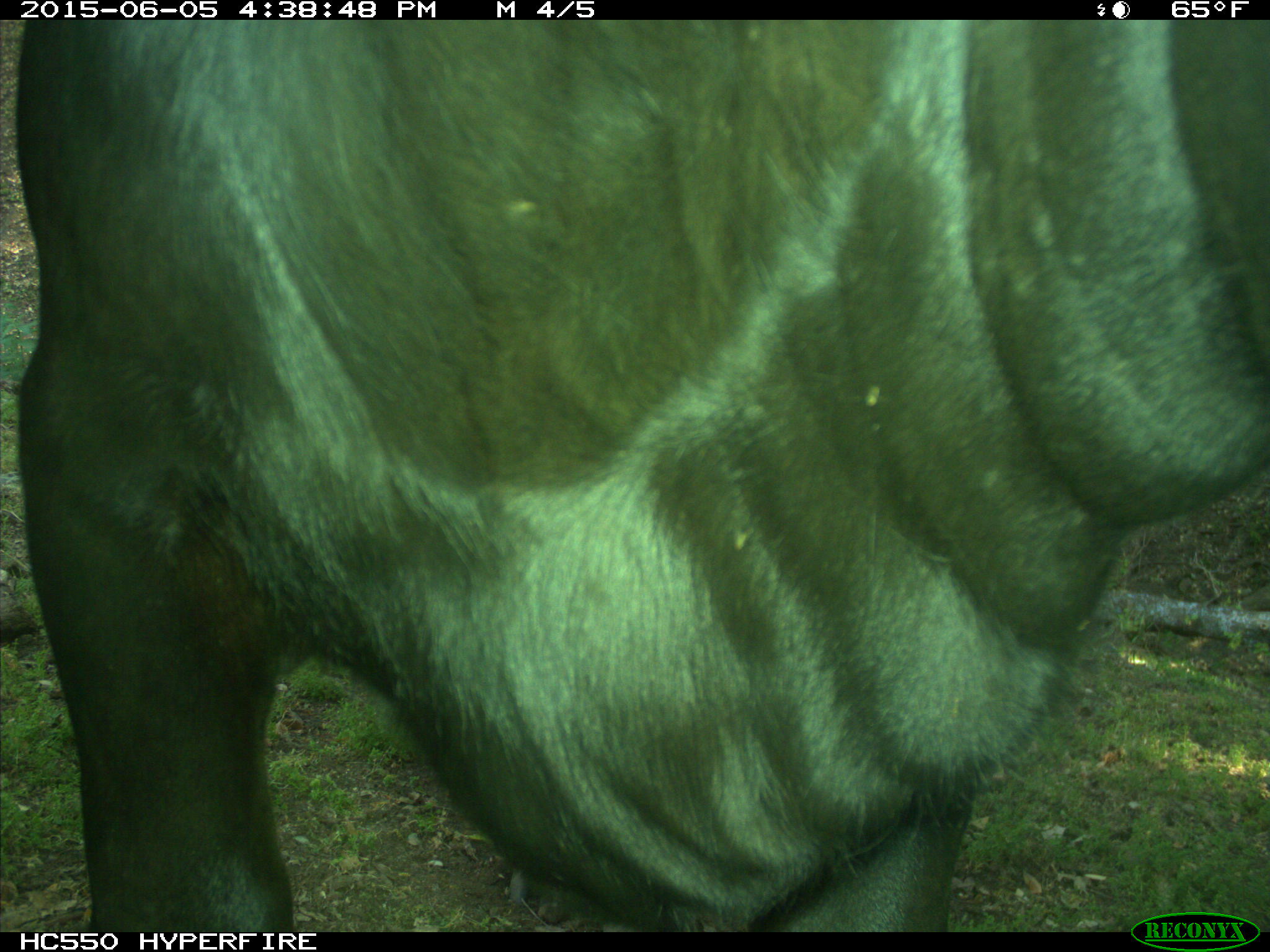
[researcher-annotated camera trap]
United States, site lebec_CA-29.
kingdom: Animalia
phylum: Chordata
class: Mammalia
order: Artiodactyla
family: Bovidae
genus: Bos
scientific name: Bos taurus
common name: domestic cow